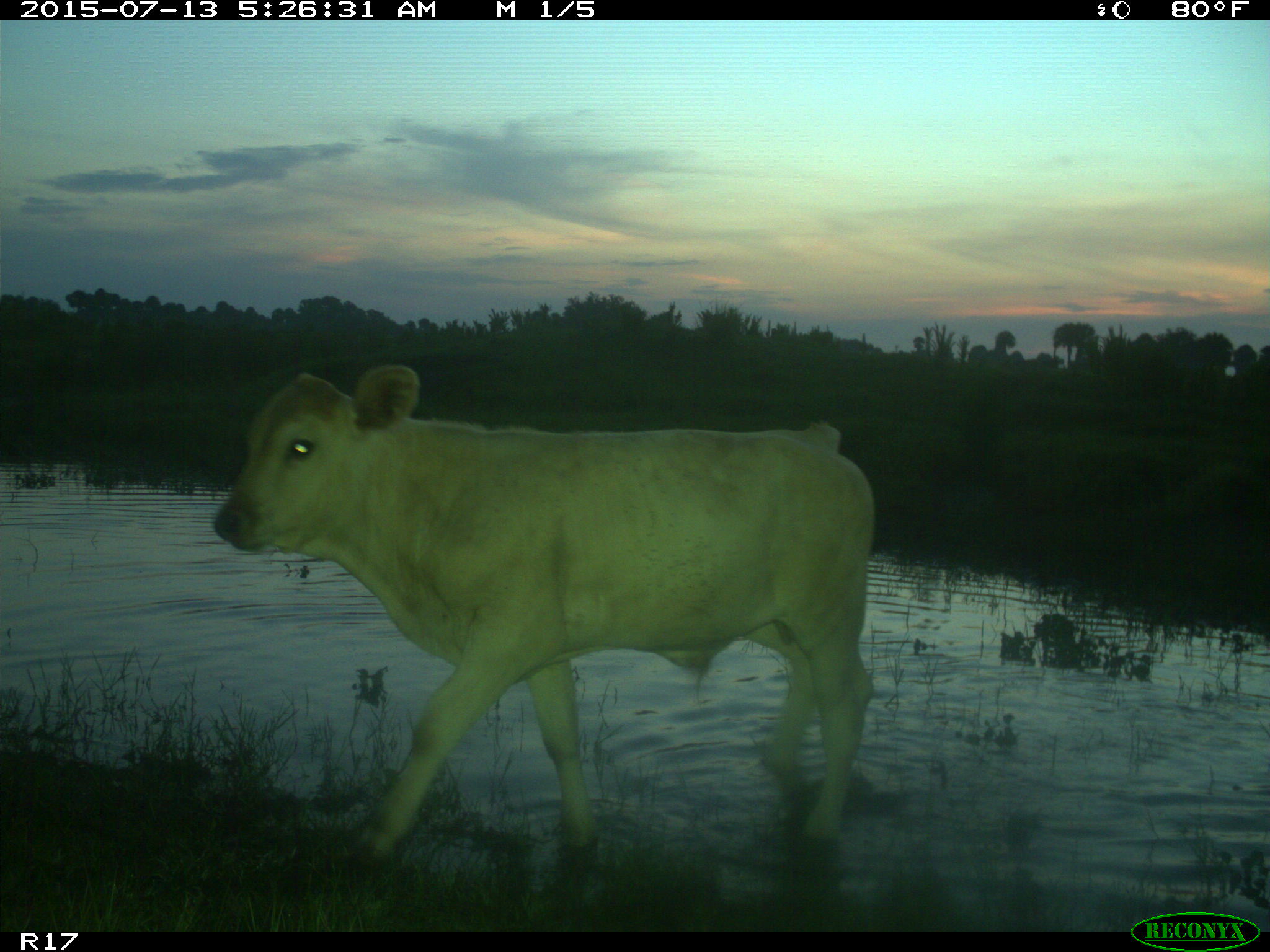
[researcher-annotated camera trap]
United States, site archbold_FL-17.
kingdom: Animalia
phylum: Chordata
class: Mammalia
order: Artiodactyla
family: Bovidae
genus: Bos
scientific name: Bos taurus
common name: domestic cow